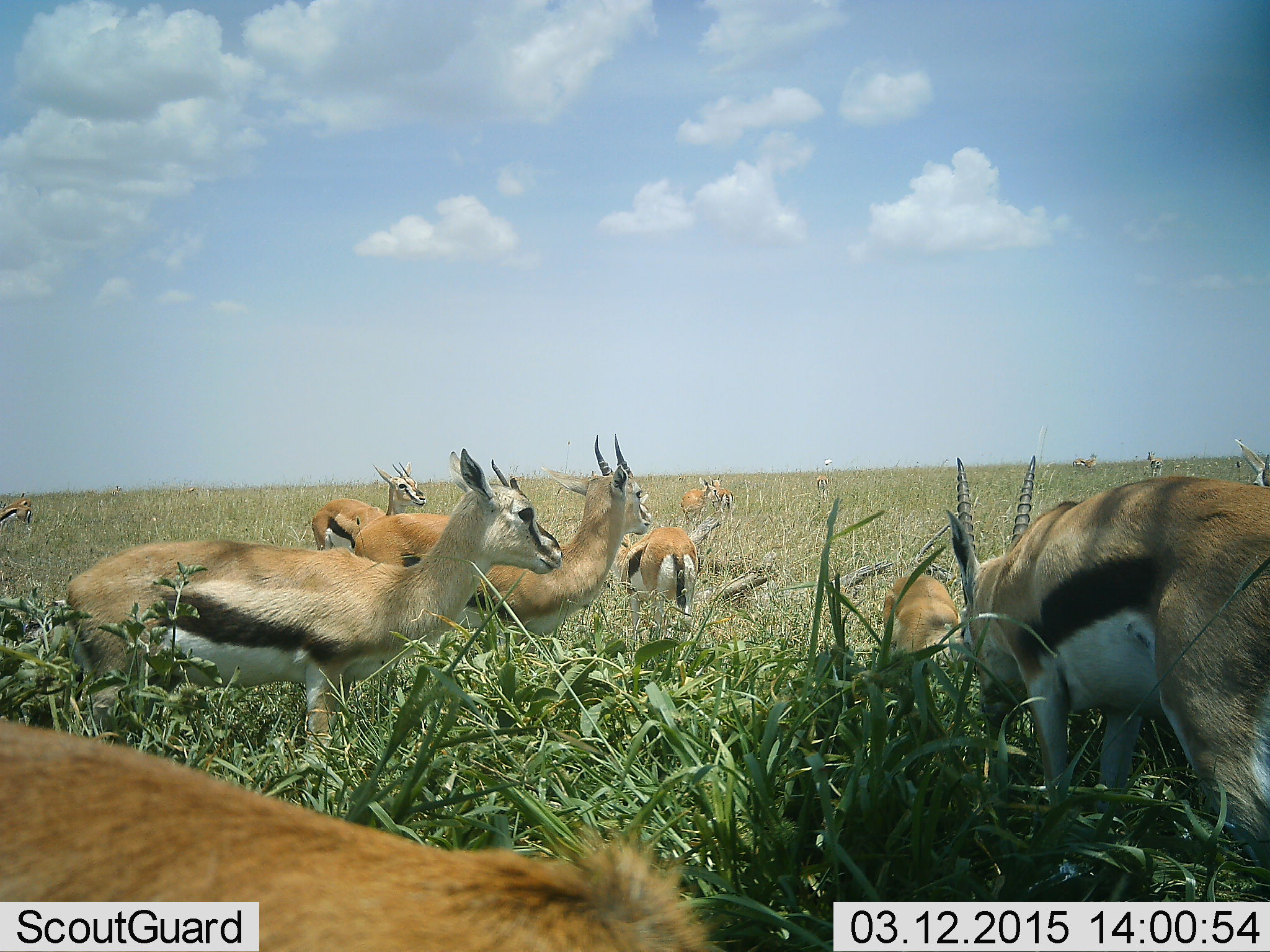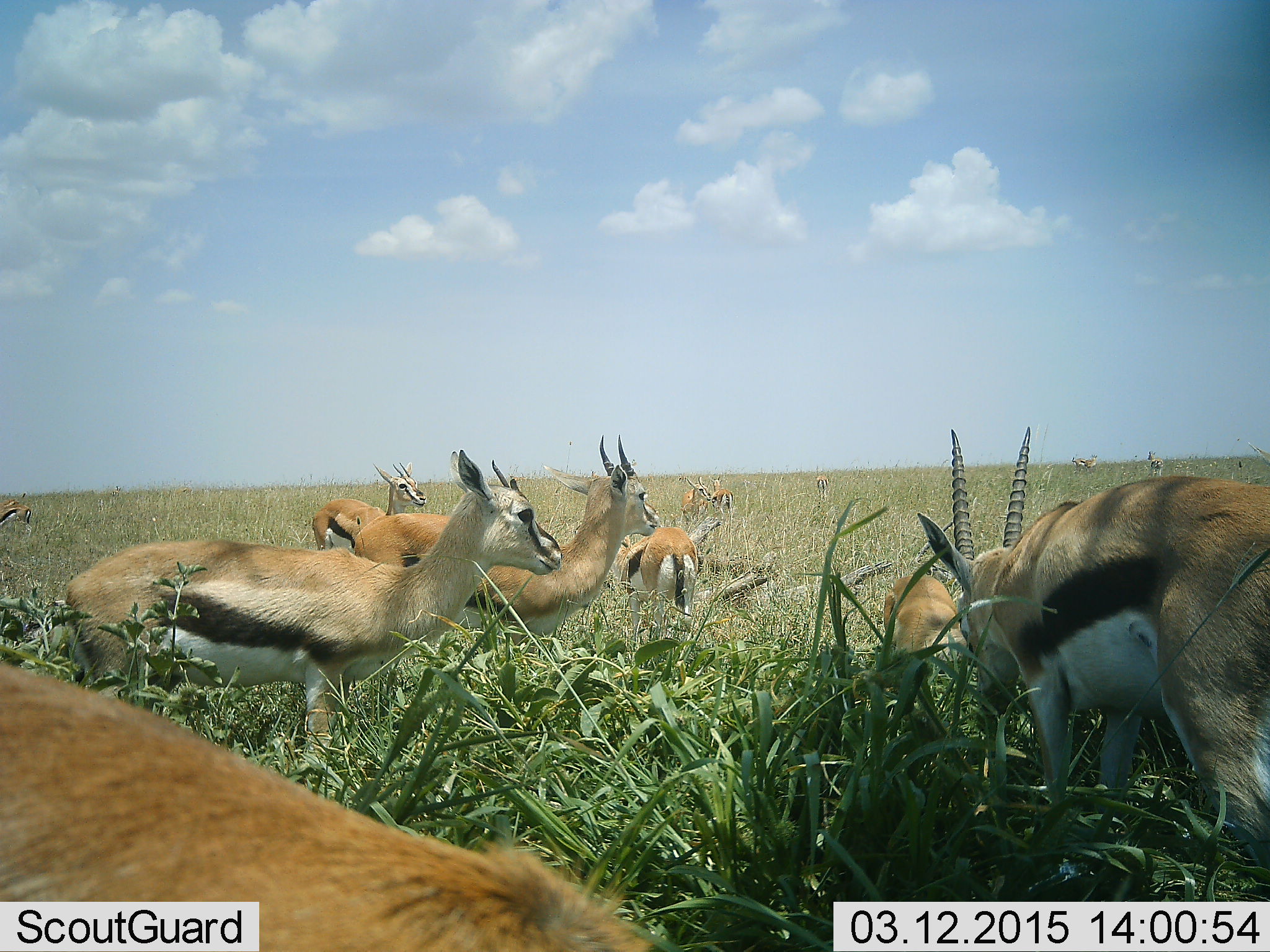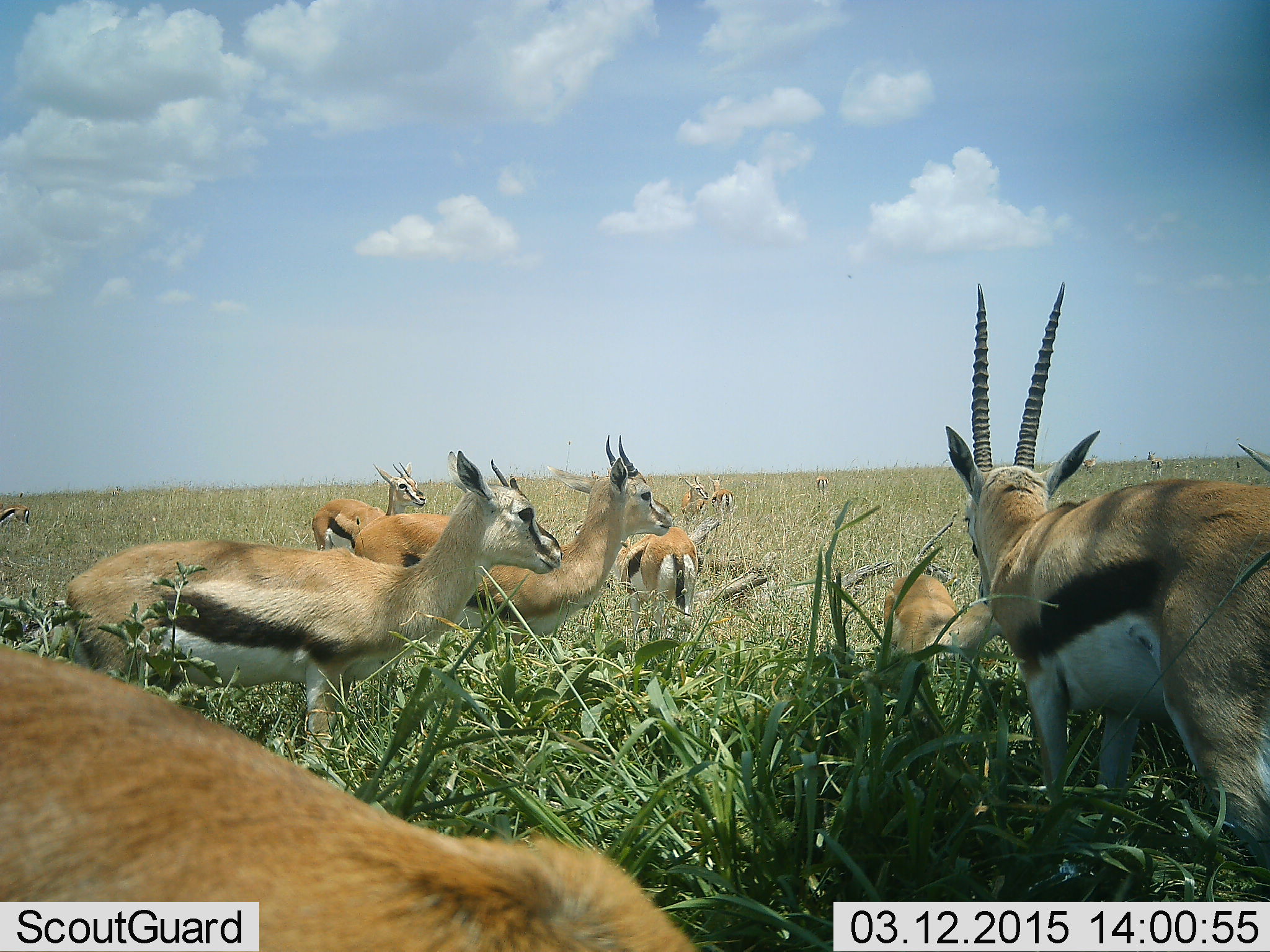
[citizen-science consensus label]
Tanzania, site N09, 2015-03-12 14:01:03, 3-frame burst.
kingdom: Animalia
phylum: Chordata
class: Mammalia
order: Artiodactyla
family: Bovidae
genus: Eudorcas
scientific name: Eudorcas thomsonii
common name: thomson's gazelle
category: gazellethomsons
Gazellethomsons (thomson's gazelle) (Eudorcas thomsonii), count 11-50. Behavior (volunteer vote fractions): standing 70%, resting 20%, moving 10%, interacting 0%. Young present (vote fraction): 10%. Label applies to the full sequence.